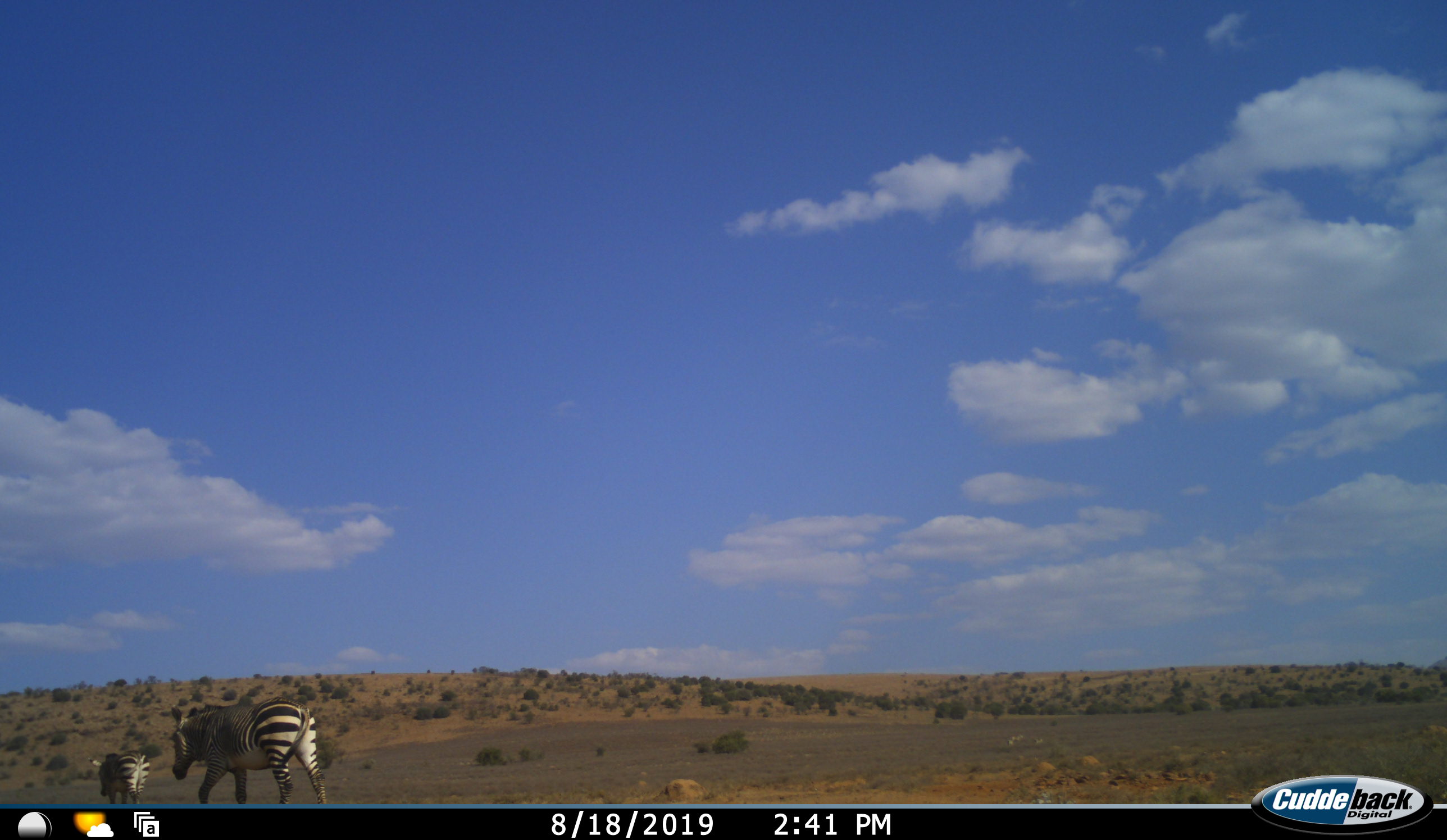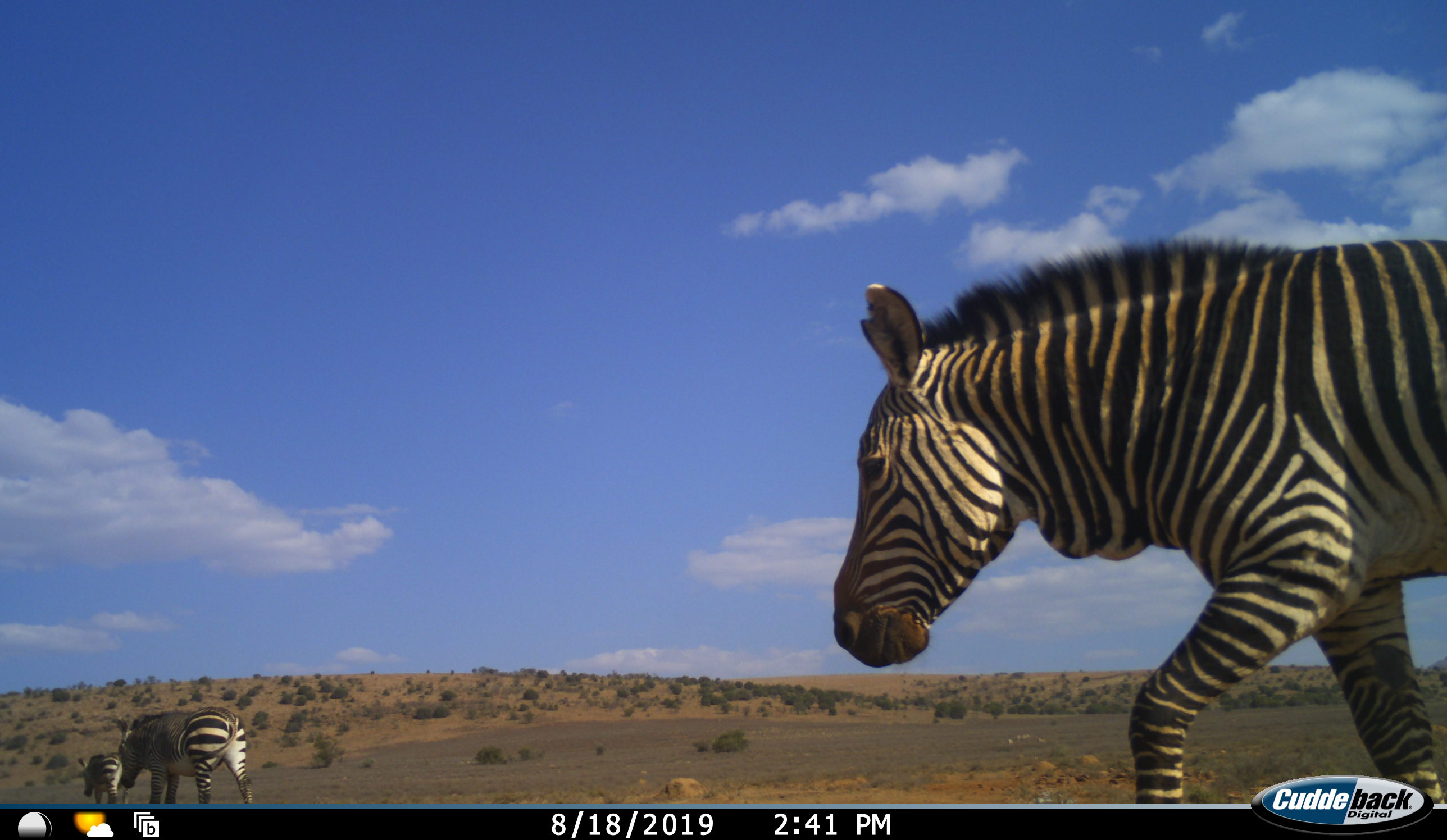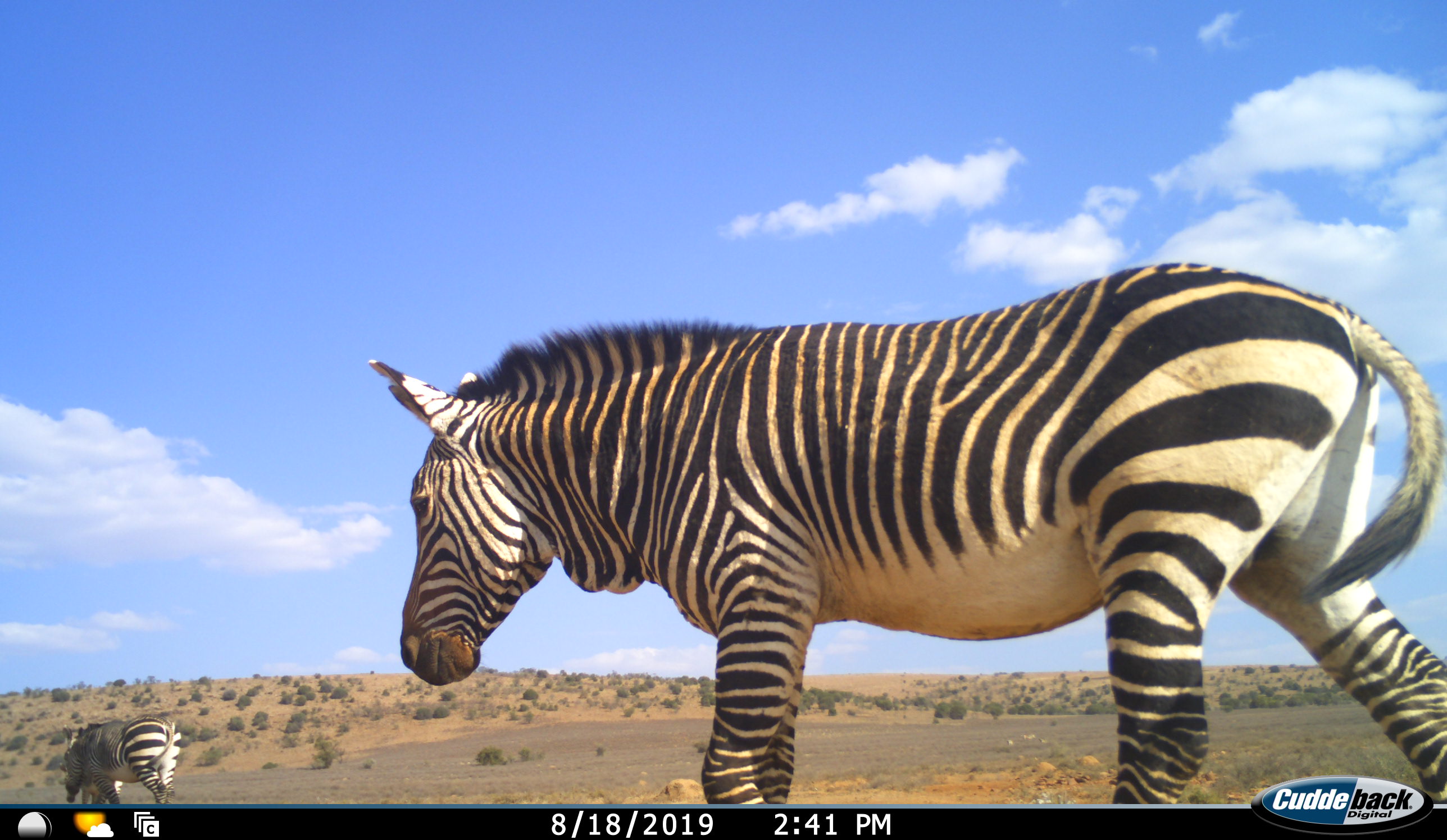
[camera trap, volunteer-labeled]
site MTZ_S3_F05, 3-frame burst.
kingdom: Animalia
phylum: Chordata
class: Mammalia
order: Perissodactyla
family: Equidae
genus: Equus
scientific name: Equus zebra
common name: mountain zebra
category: zebramountain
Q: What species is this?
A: Zebramountain (mountain zebra) (Equus zebra).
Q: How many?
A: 3.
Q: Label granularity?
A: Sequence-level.